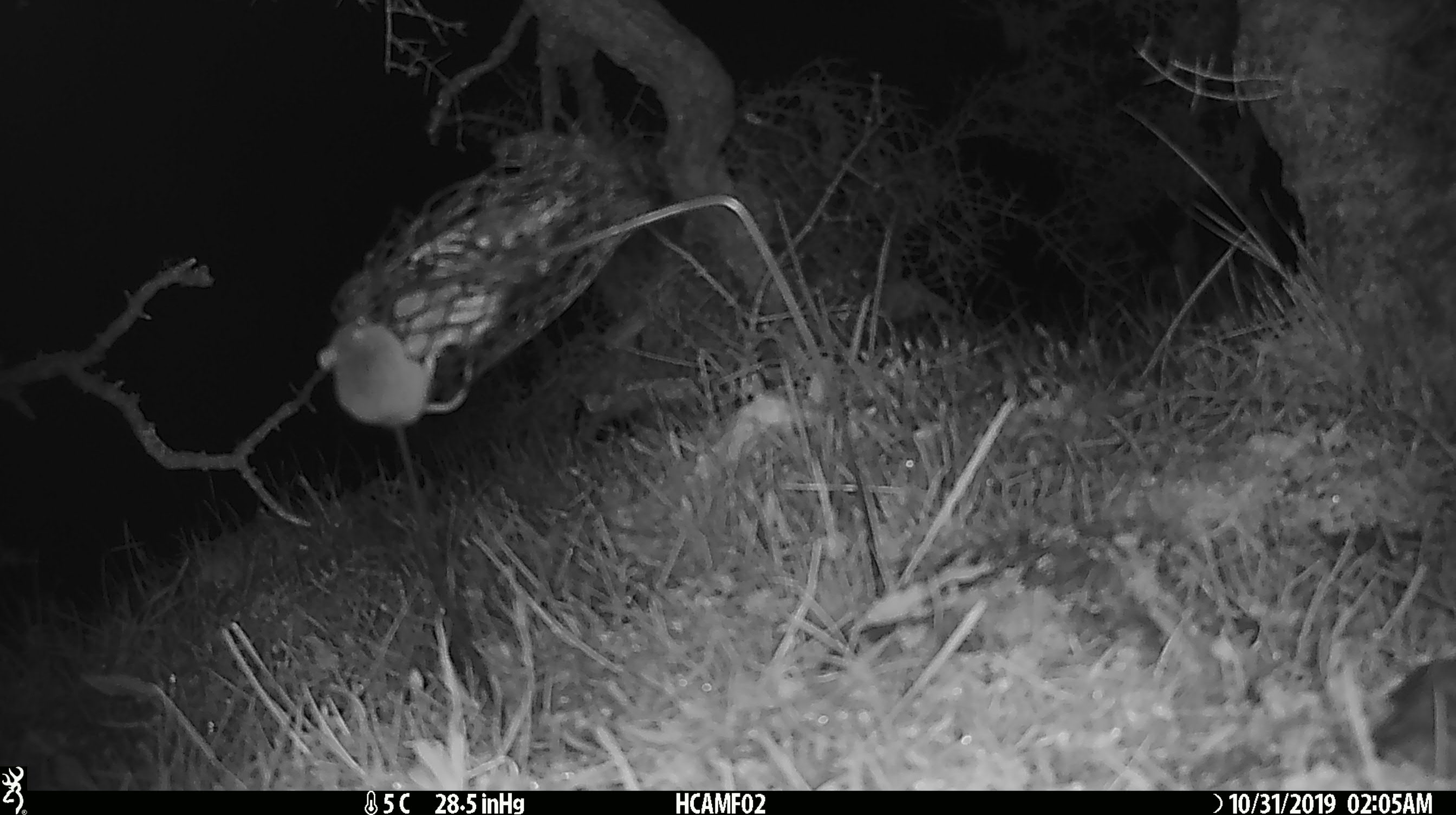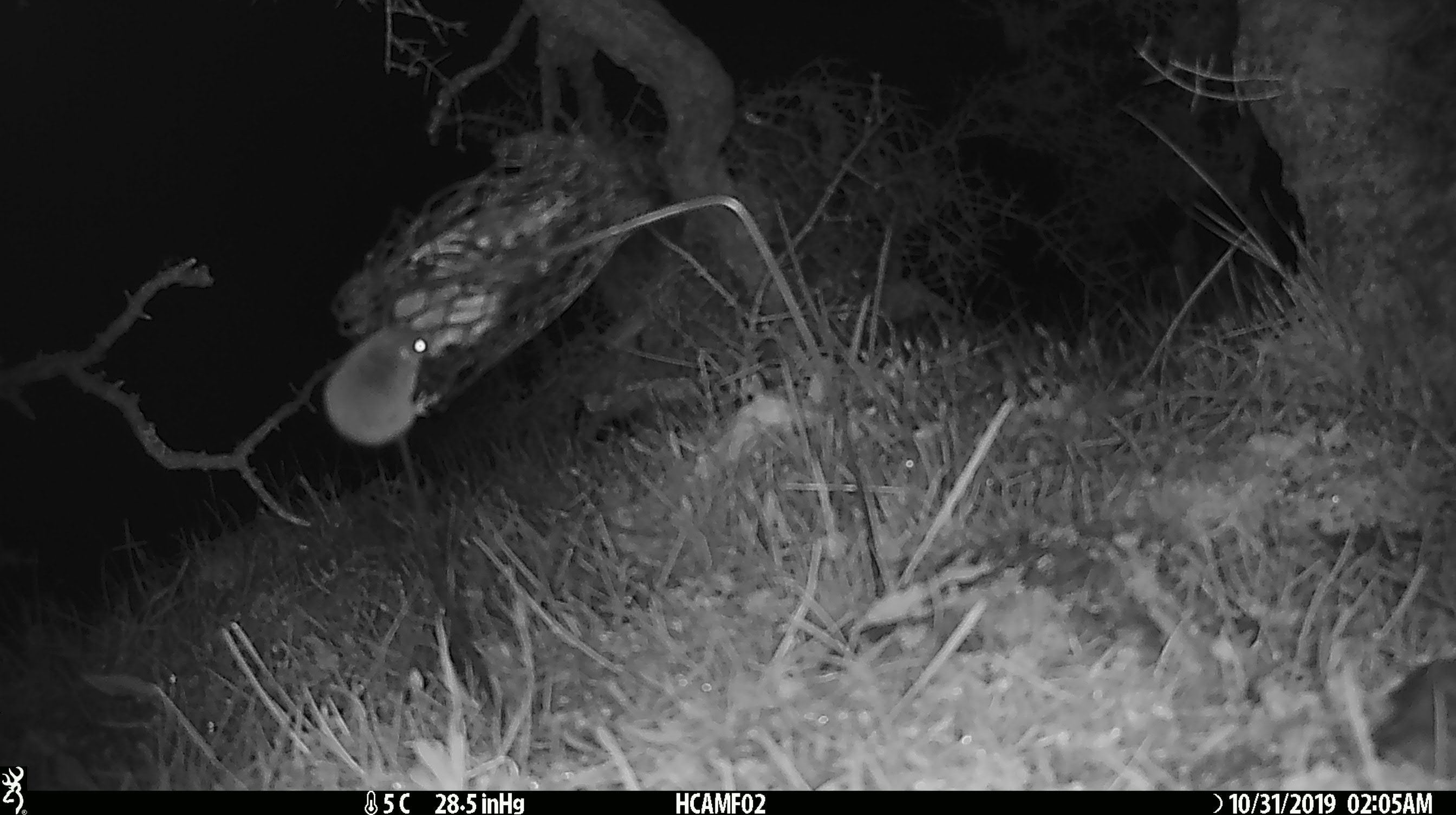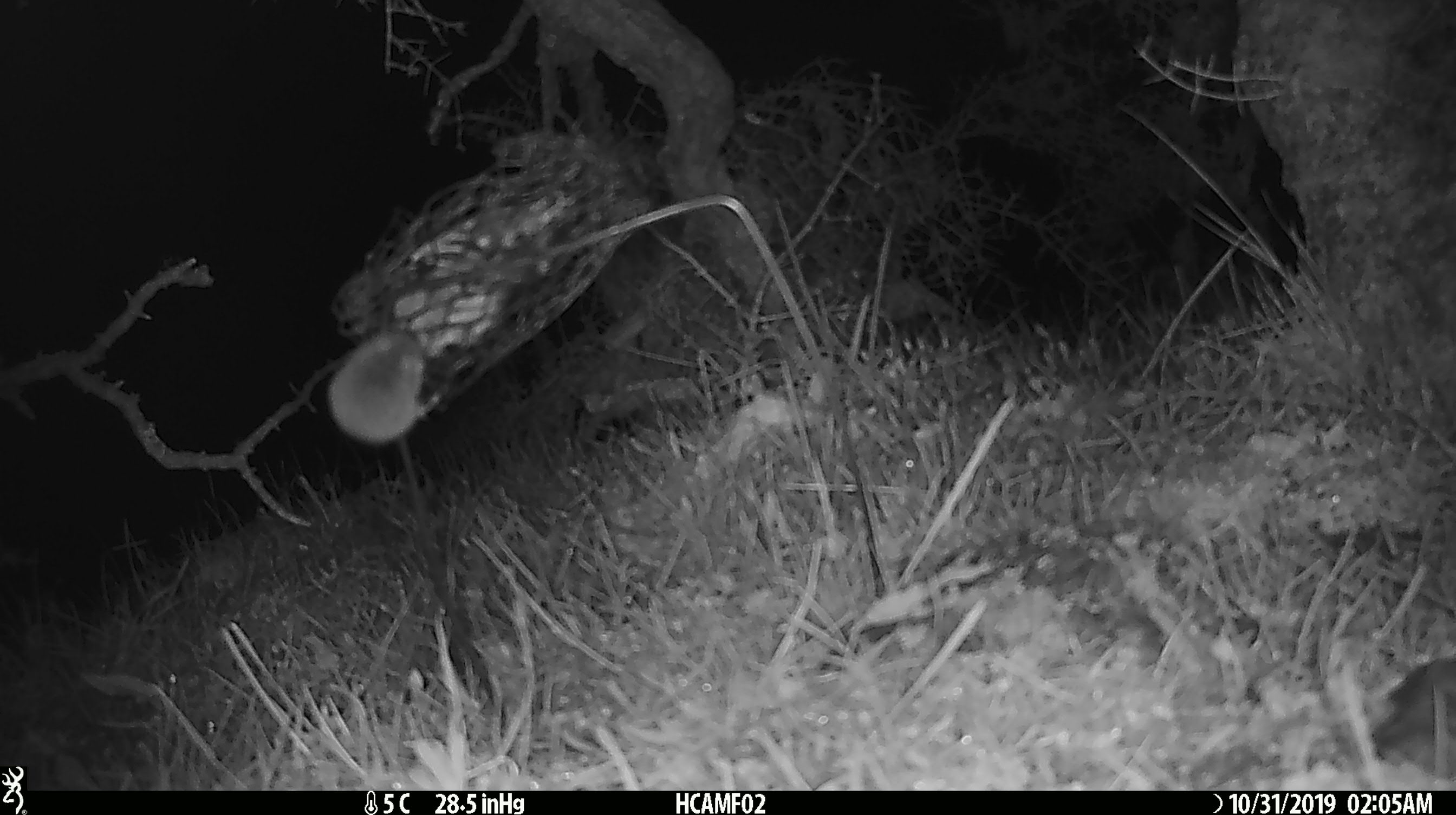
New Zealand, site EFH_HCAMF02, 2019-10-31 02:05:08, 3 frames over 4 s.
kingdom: Animalia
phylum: Chordata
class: Mammalia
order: Rodentia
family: Muridae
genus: Mus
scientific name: Mus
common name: mouse